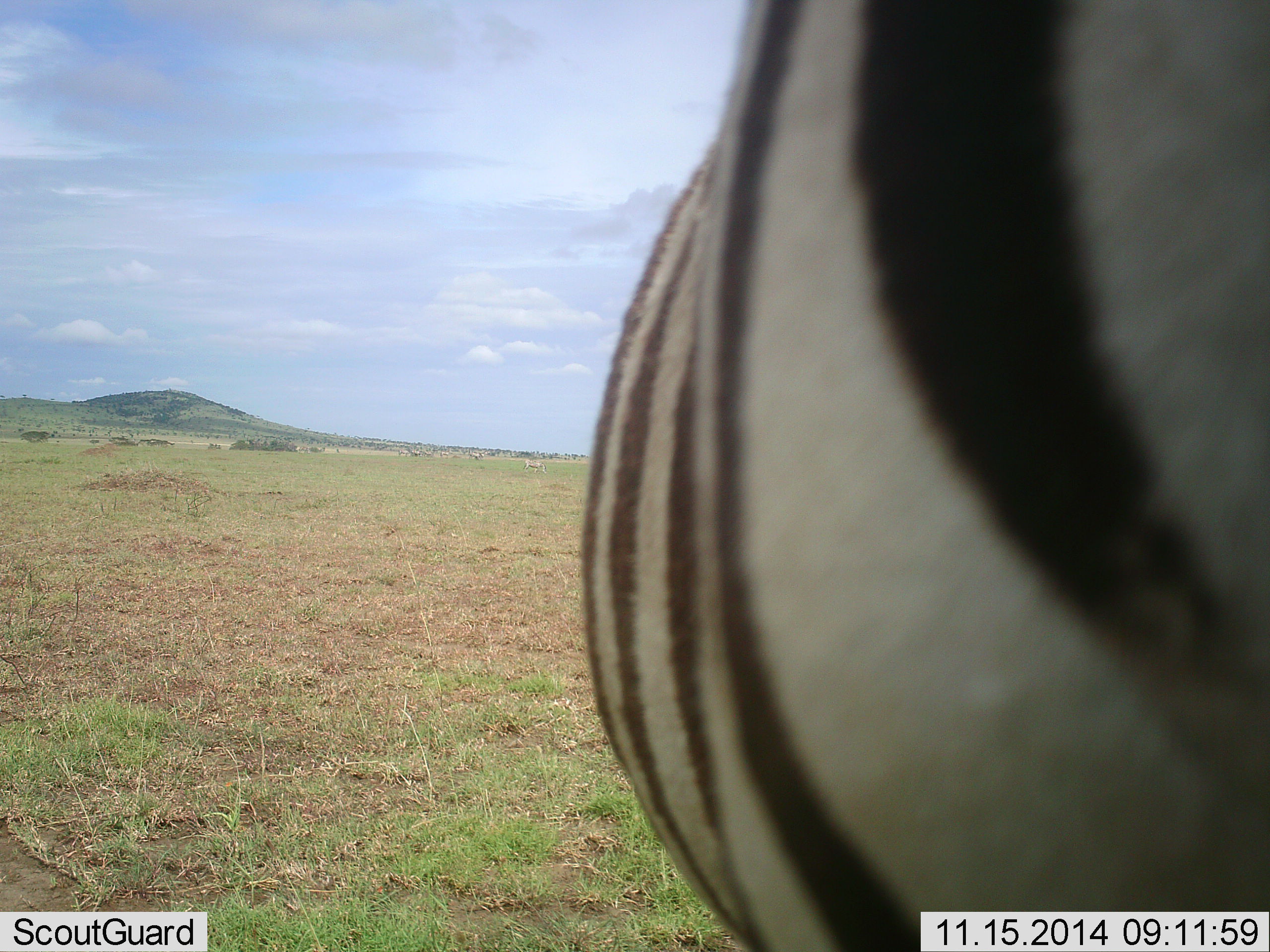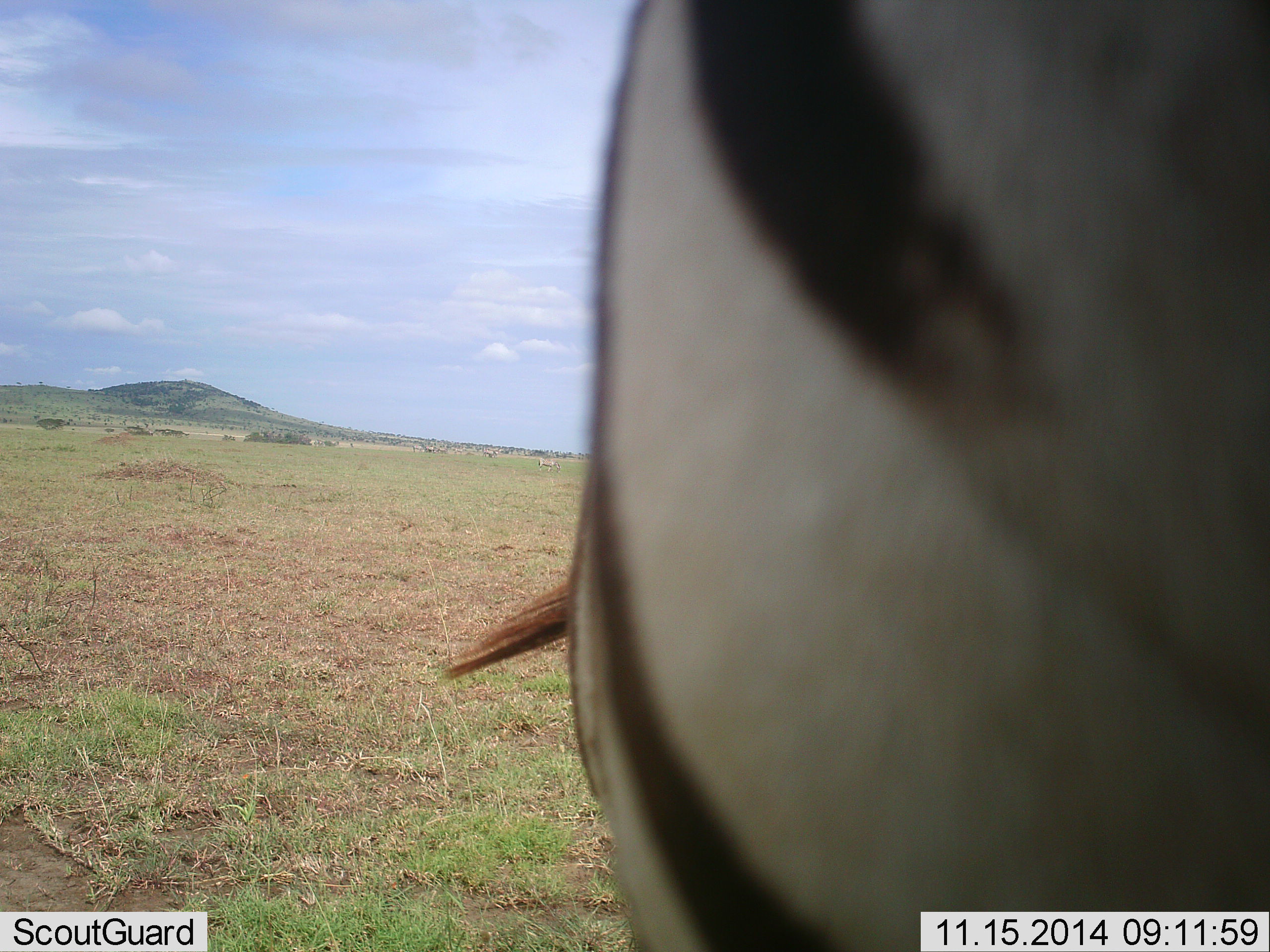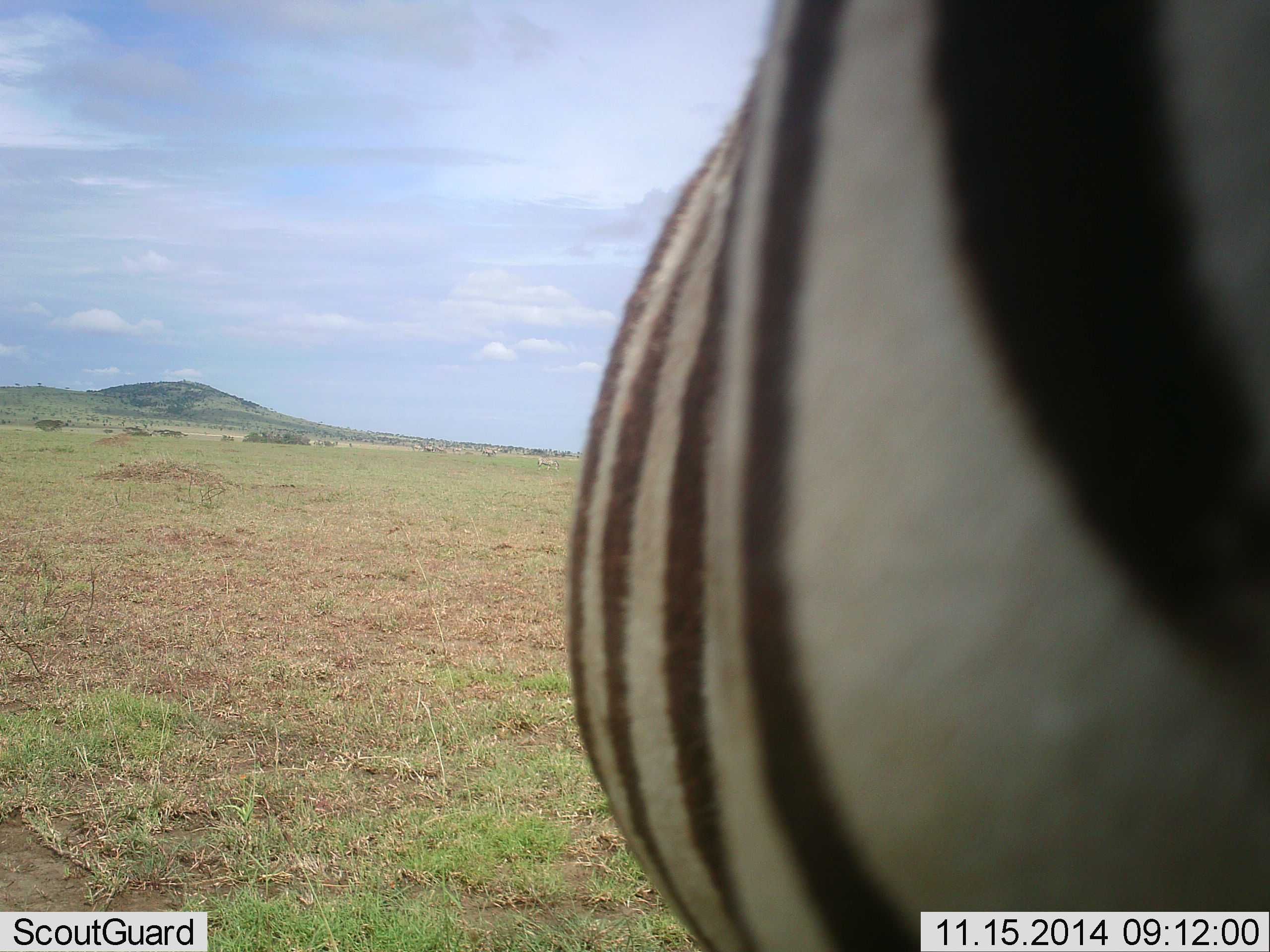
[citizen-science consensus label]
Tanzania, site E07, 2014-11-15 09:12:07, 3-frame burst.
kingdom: Animalia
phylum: Chordata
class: Mammalia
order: Perissodactyla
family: Equidae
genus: Equus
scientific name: Equus quagga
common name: plains zebra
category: zebra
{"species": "zebra (plains zebra) (Equus quagga)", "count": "1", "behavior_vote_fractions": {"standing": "90%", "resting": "0%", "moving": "0%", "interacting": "10%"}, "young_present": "0%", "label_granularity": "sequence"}